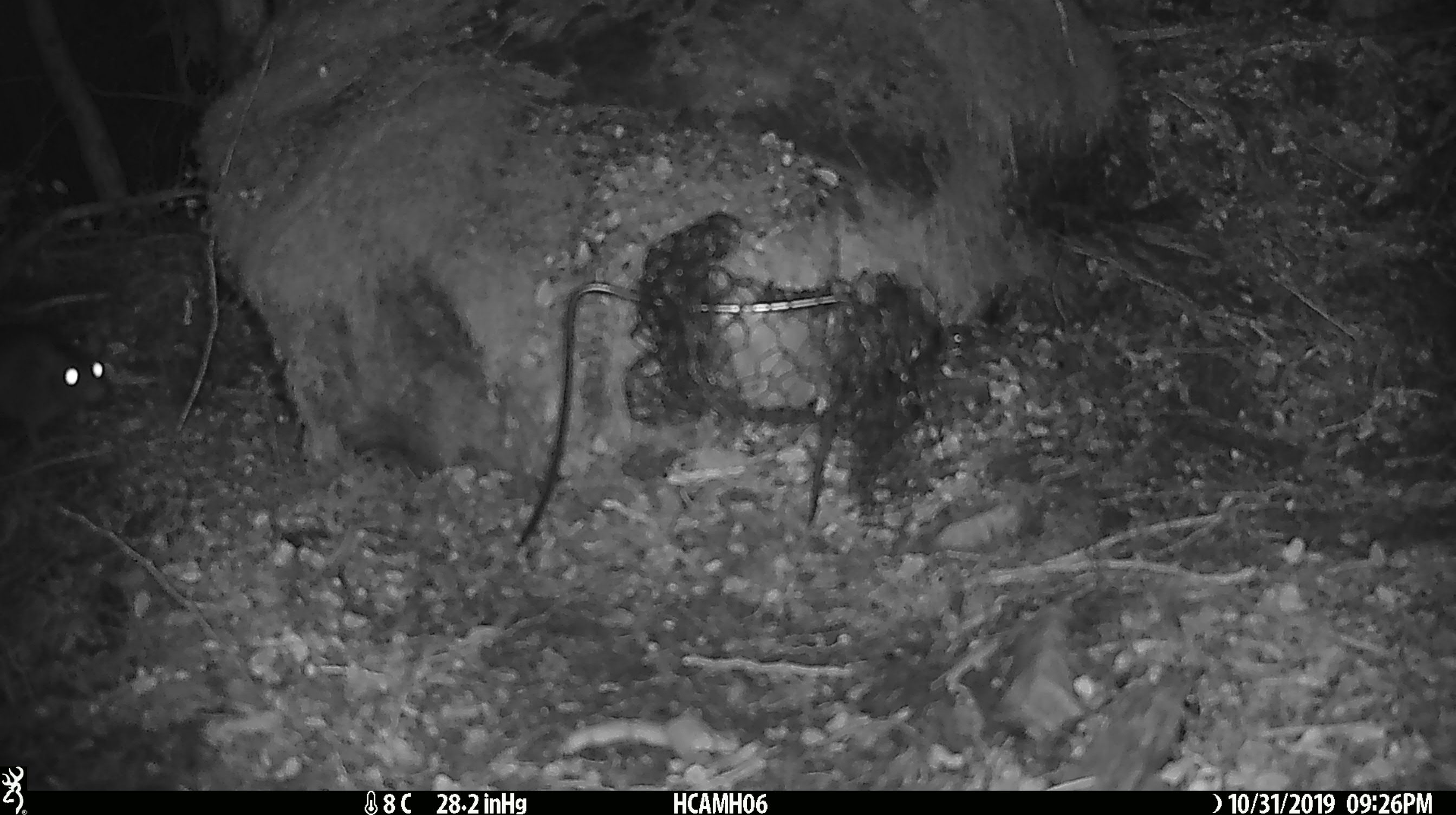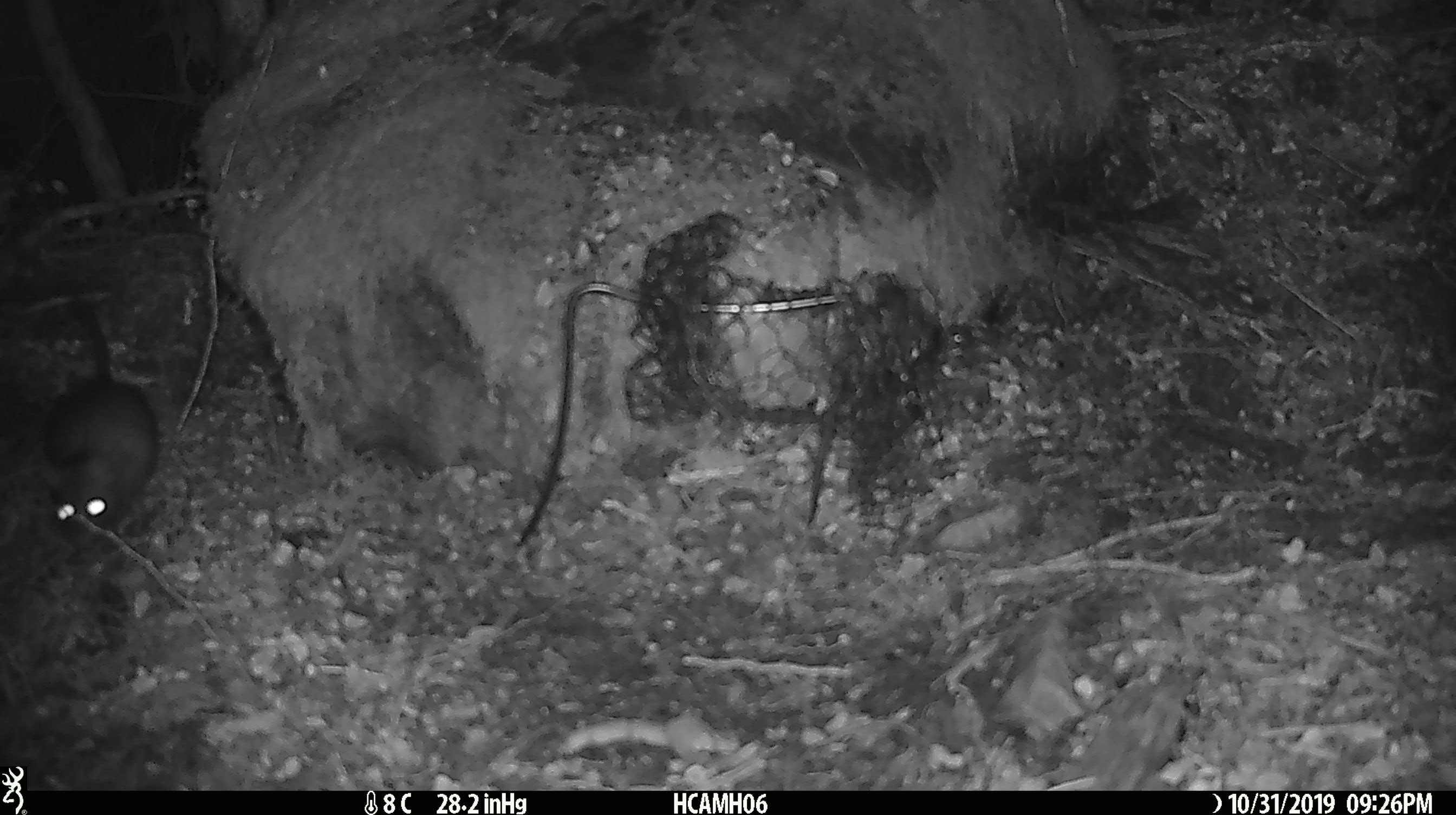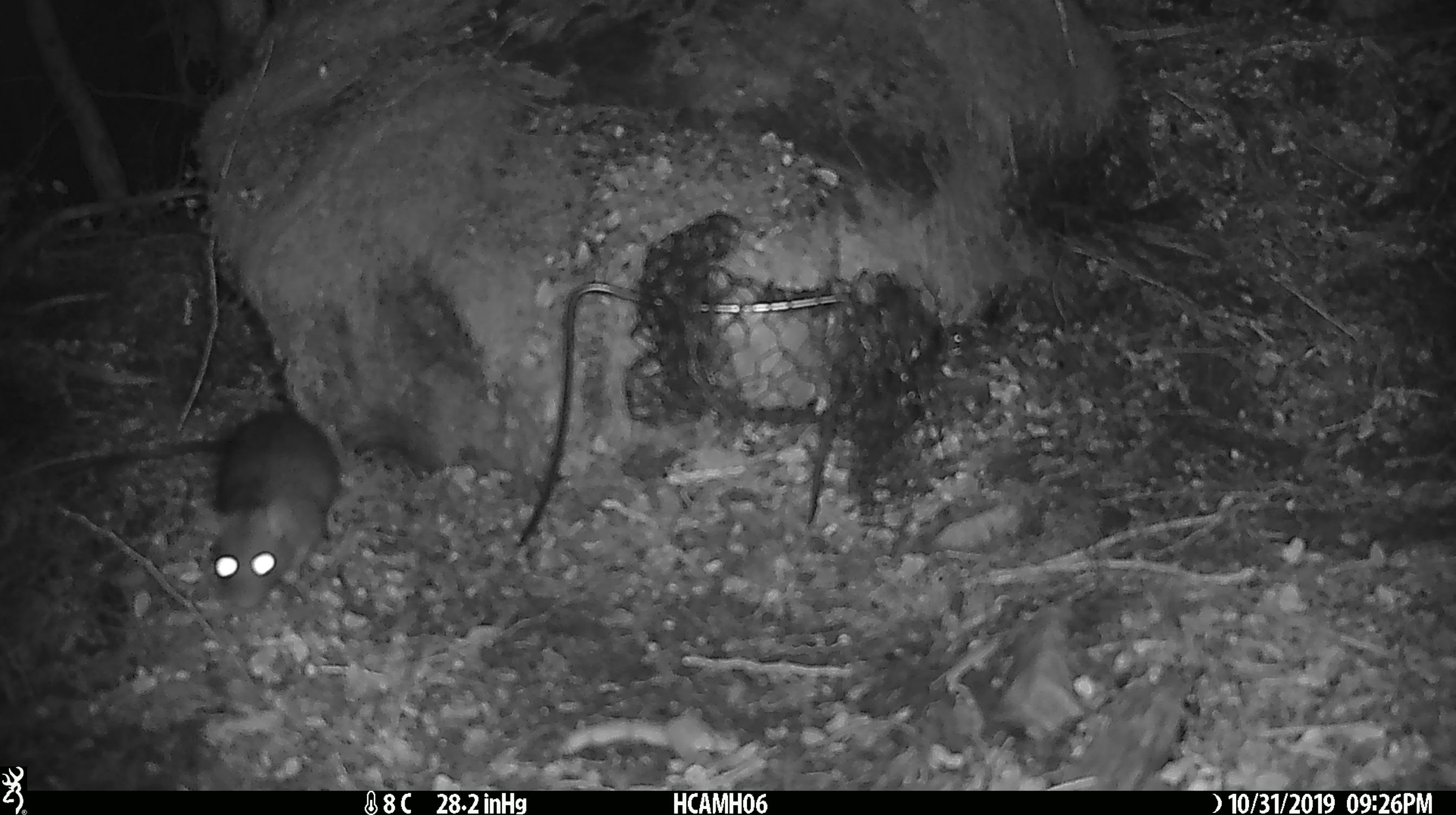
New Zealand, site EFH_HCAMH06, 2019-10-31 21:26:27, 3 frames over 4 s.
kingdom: Animalia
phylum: Chordata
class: Mammalia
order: Rodentia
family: Muridae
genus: Rattus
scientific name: Rattus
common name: rat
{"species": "rat (Rattus)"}